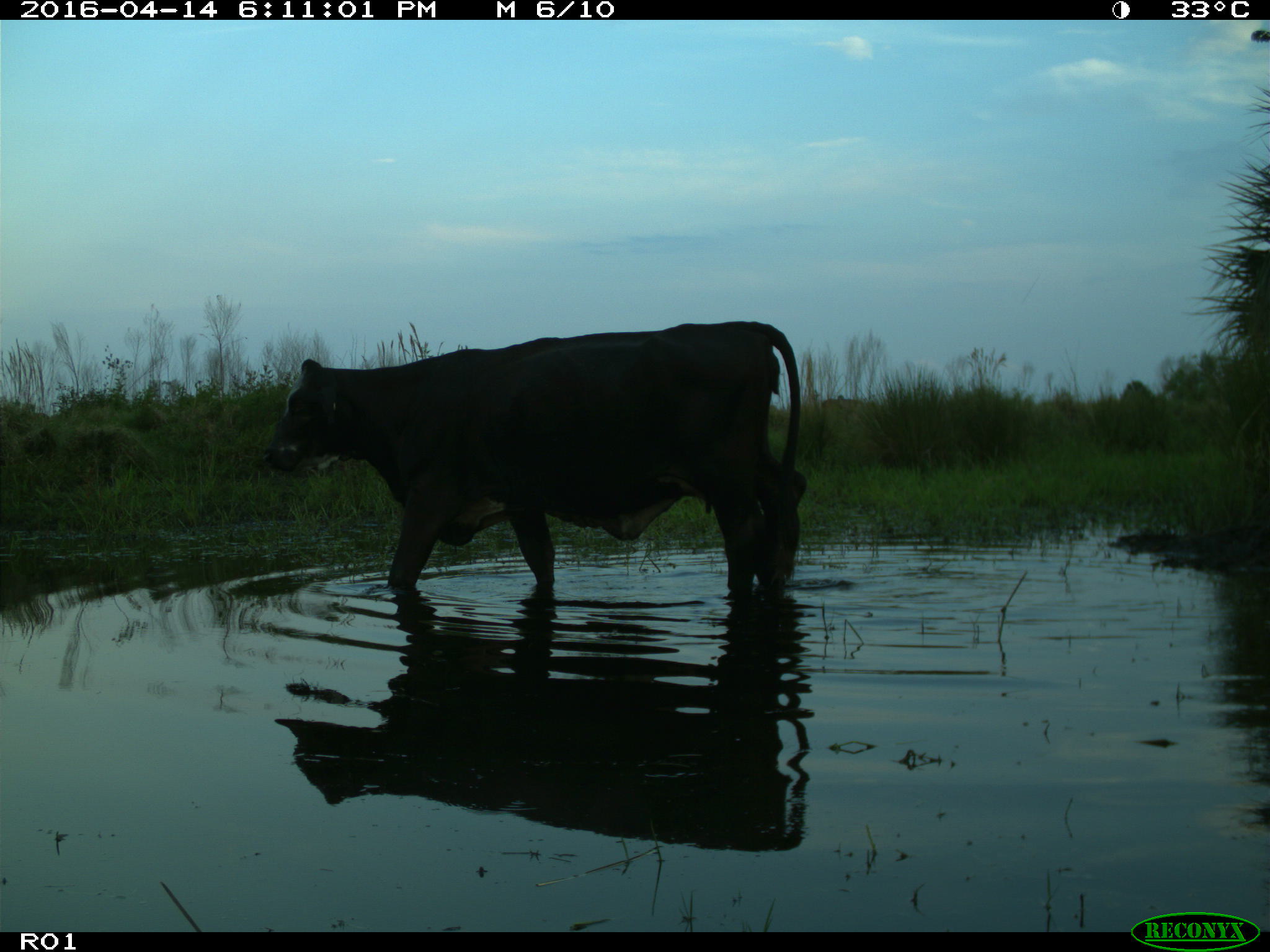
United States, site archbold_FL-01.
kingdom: Animalia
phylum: Chordata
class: Mammalia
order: Artiodactyla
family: Bovidae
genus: Bos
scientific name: Bos taurus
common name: domestic cow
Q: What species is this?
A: Bos taurus (domestic cow).